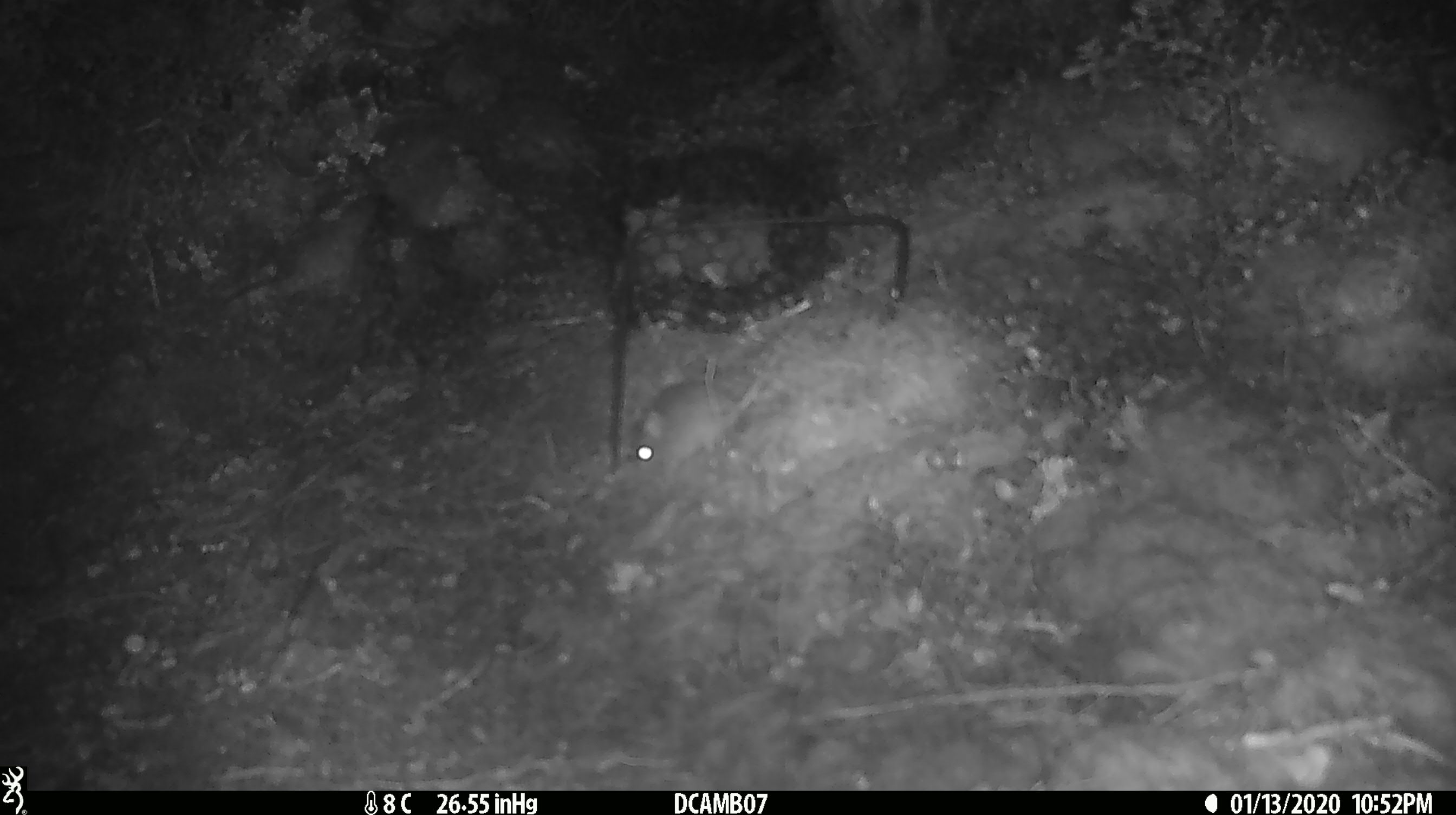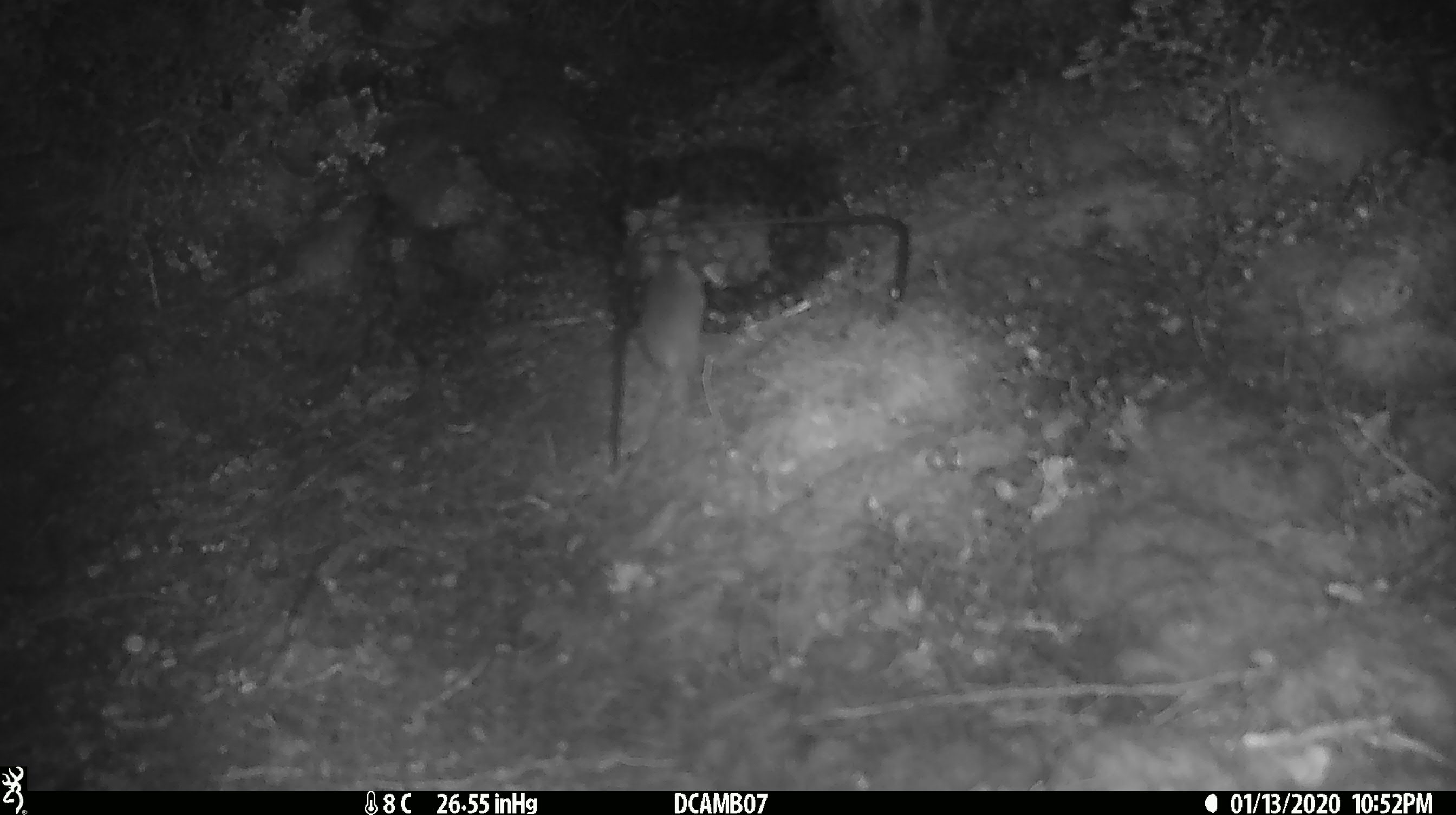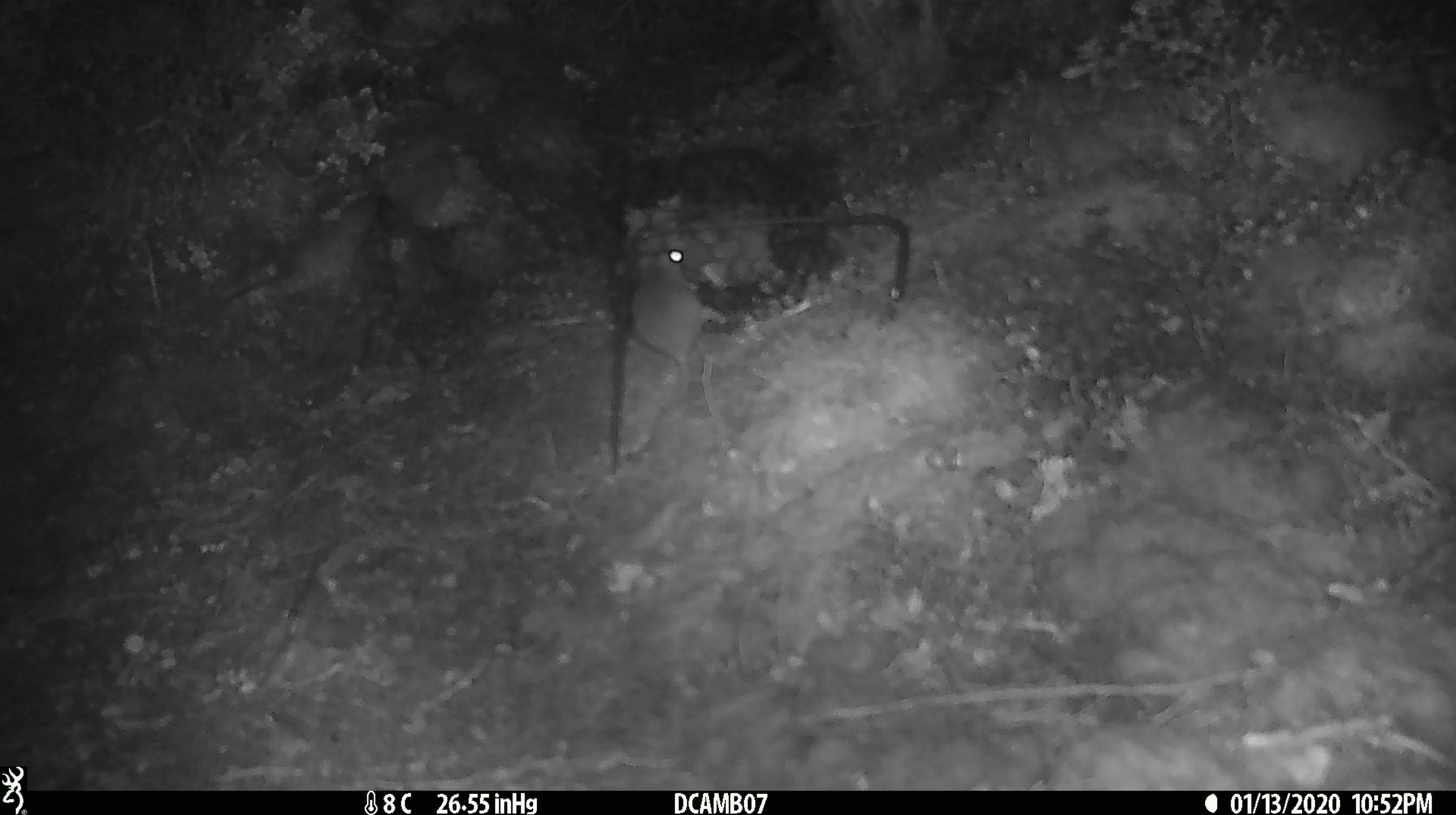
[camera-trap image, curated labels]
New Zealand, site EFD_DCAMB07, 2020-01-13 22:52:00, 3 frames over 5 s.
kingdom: Animalia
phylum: Chordata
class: Mammalia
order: Rodentia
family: Muridae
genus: Mus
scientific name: Mus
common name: mouse